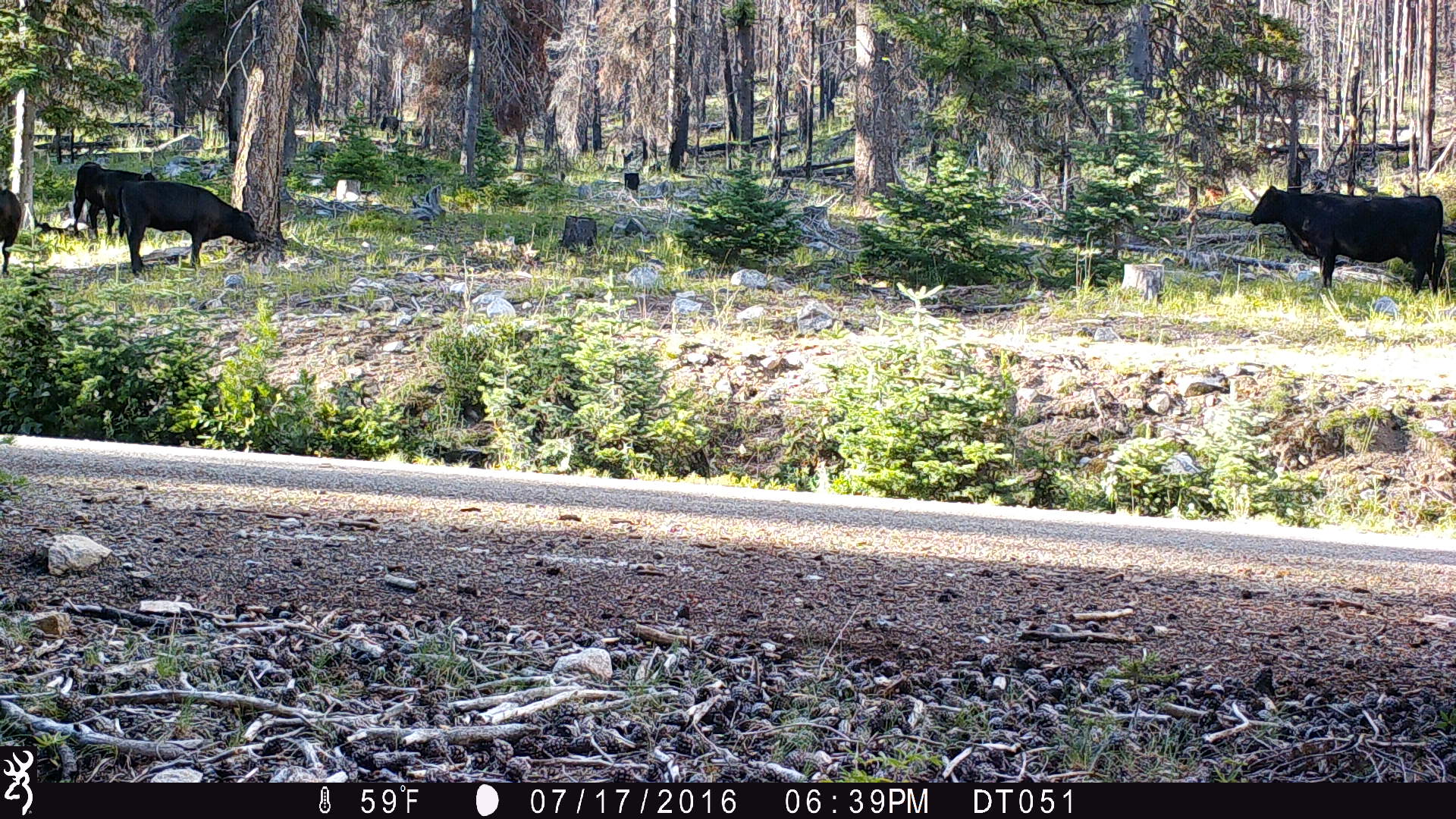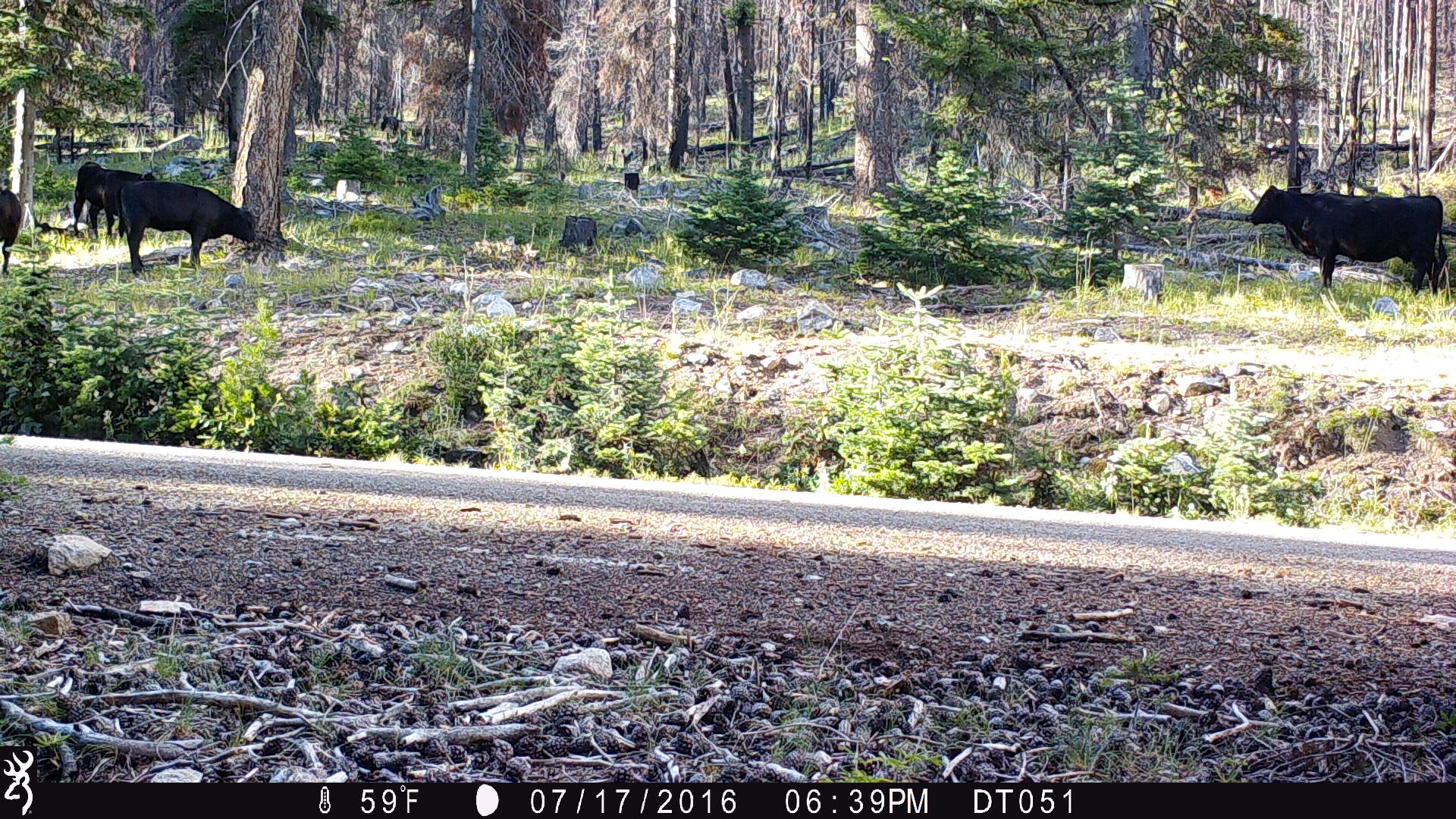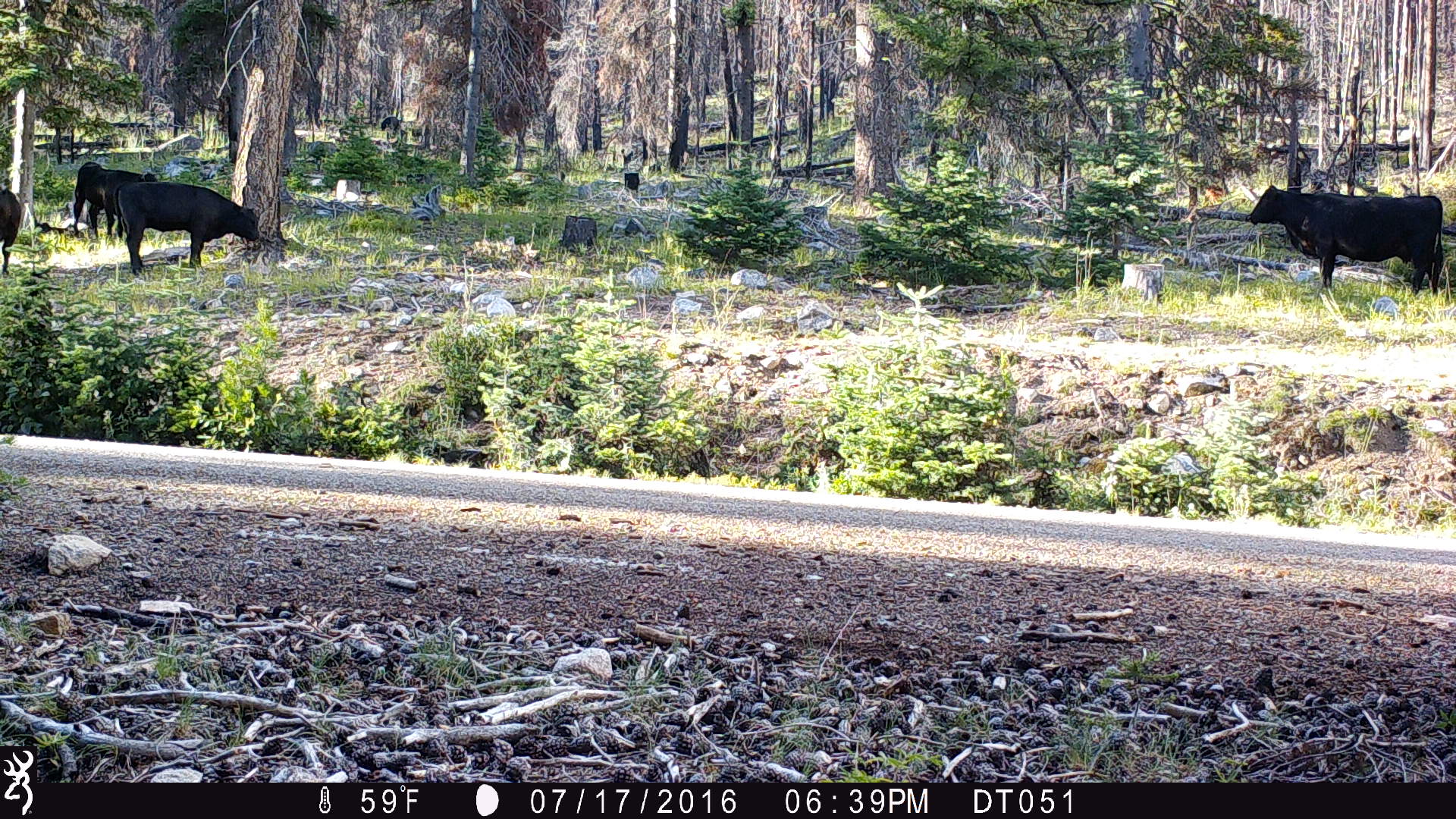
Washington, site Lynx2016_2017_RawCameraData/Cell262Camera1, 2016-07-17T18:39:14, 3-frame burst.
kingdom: Animalia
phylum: Chordata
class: Mammalia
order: Artiodactyla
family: Bovidae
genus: Bos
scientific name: Bos taurus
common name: domestic cattle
Domestic cattle (Bos taurus). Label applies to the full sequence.